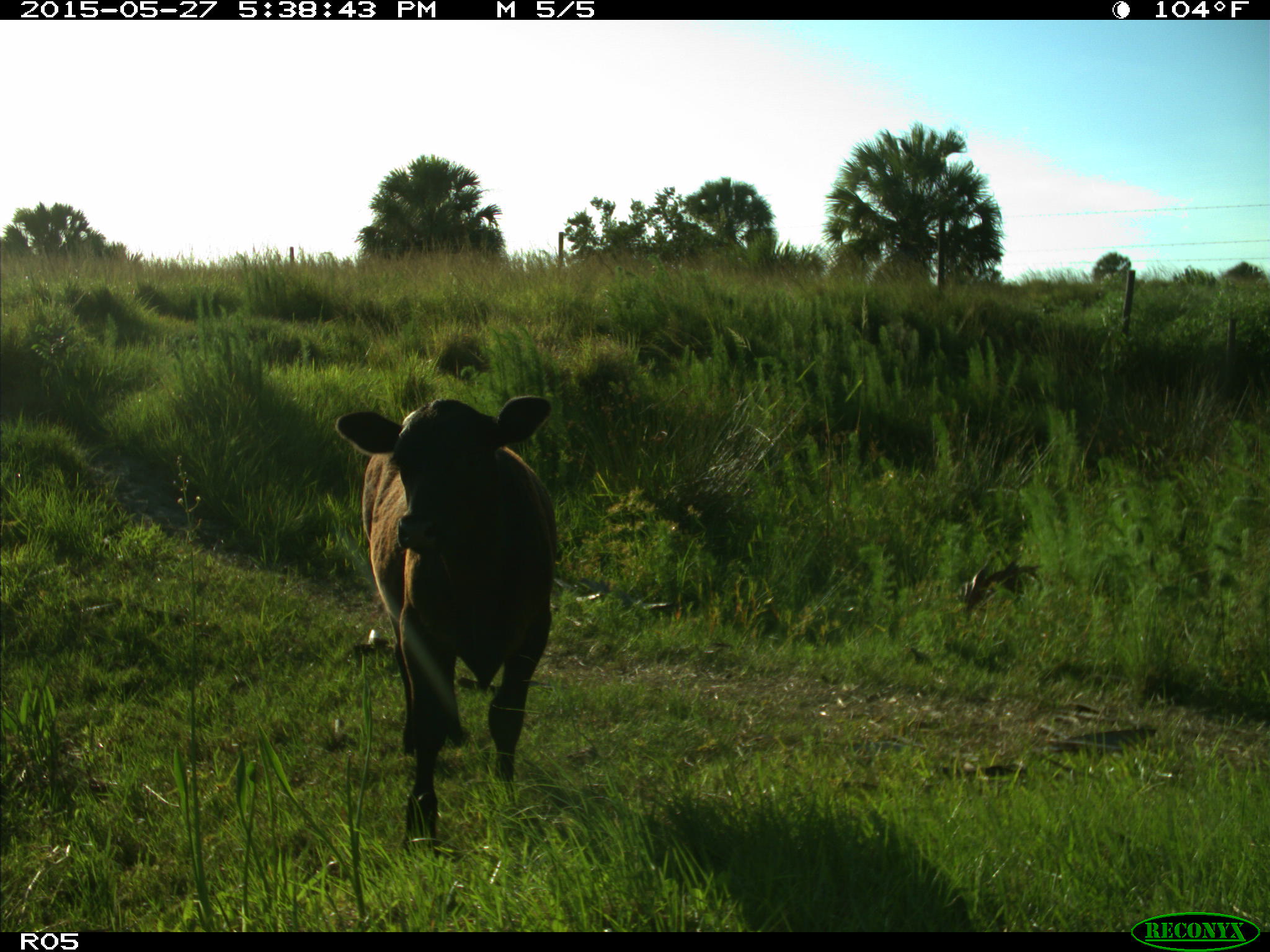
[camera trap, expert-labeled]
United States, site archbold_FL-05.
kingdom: Animalia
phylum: Chordata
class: Mammalia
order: Artiodactyla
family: Bovidae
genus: Bos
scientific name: Bos taurus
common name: domestic cow